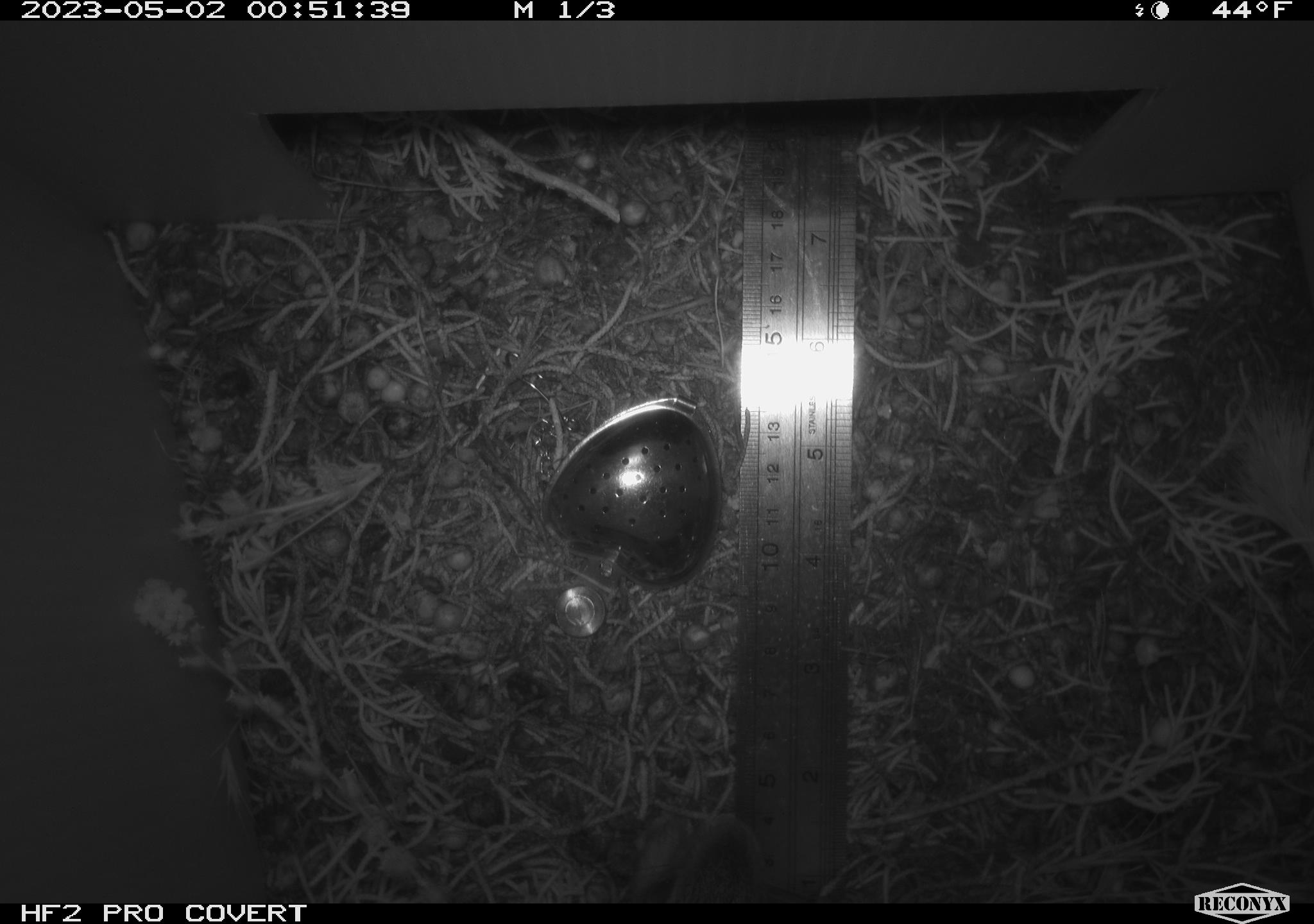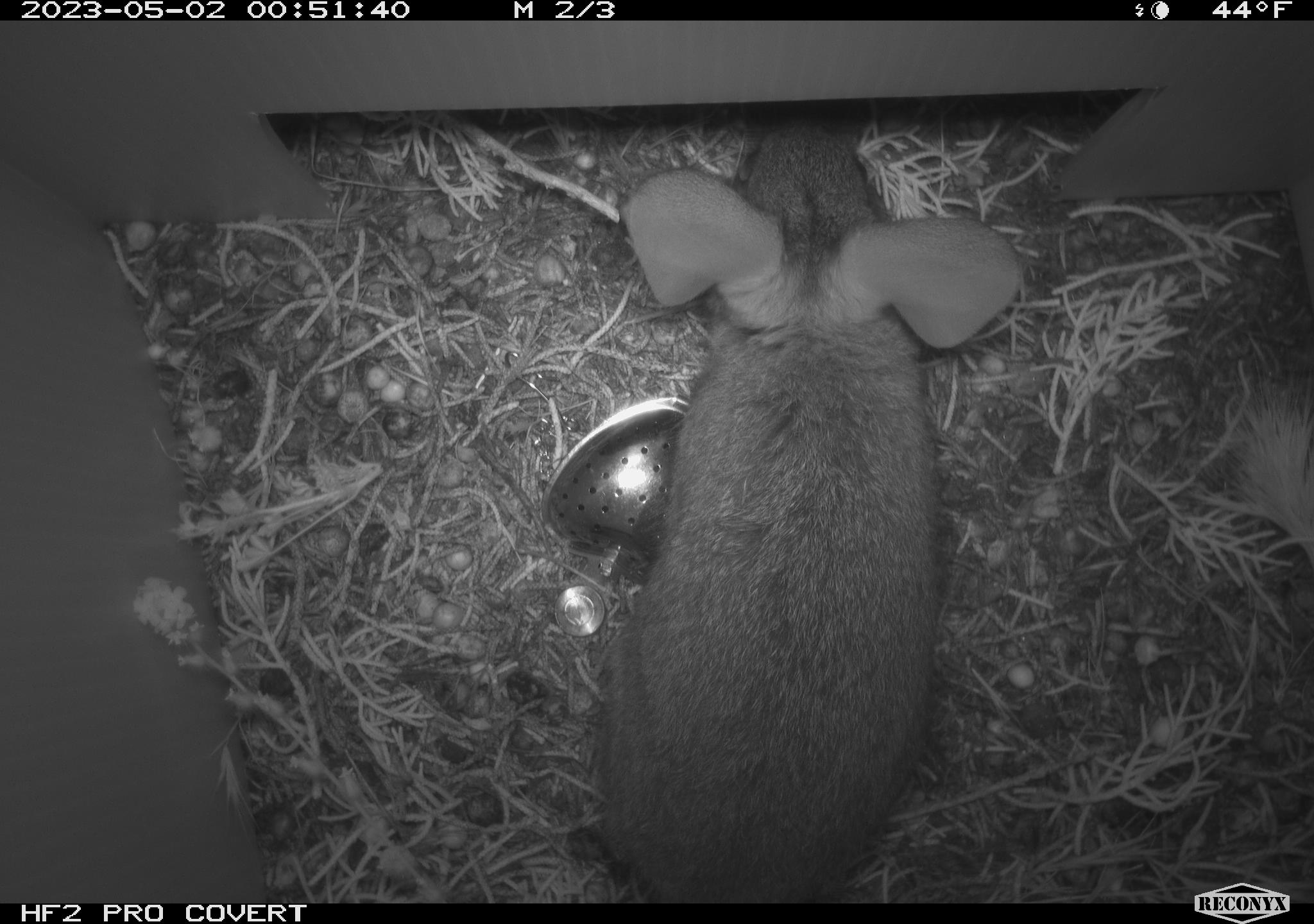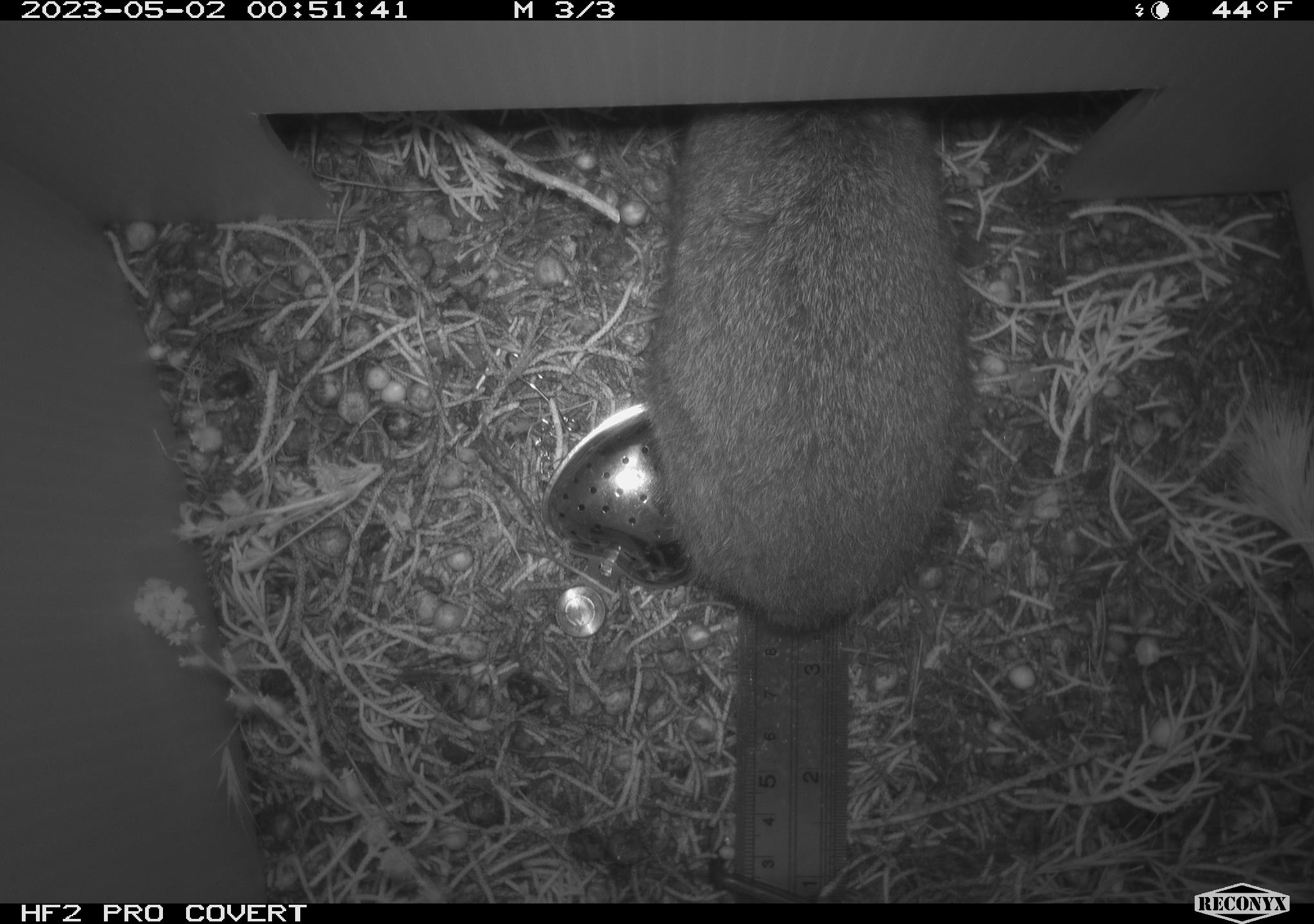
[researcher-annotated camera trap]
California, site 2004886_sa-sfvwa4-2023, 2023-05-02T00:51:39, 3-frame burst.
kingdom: Animalia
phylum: Chordata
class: Mammalia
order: Lagomorpha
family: Leporidae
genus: Sylvilagus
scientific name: Sylvilagus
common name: cottontail rabbits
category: sylvilagus species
Sylvilagus species (cottontail rabbits) (Sylvilagus).